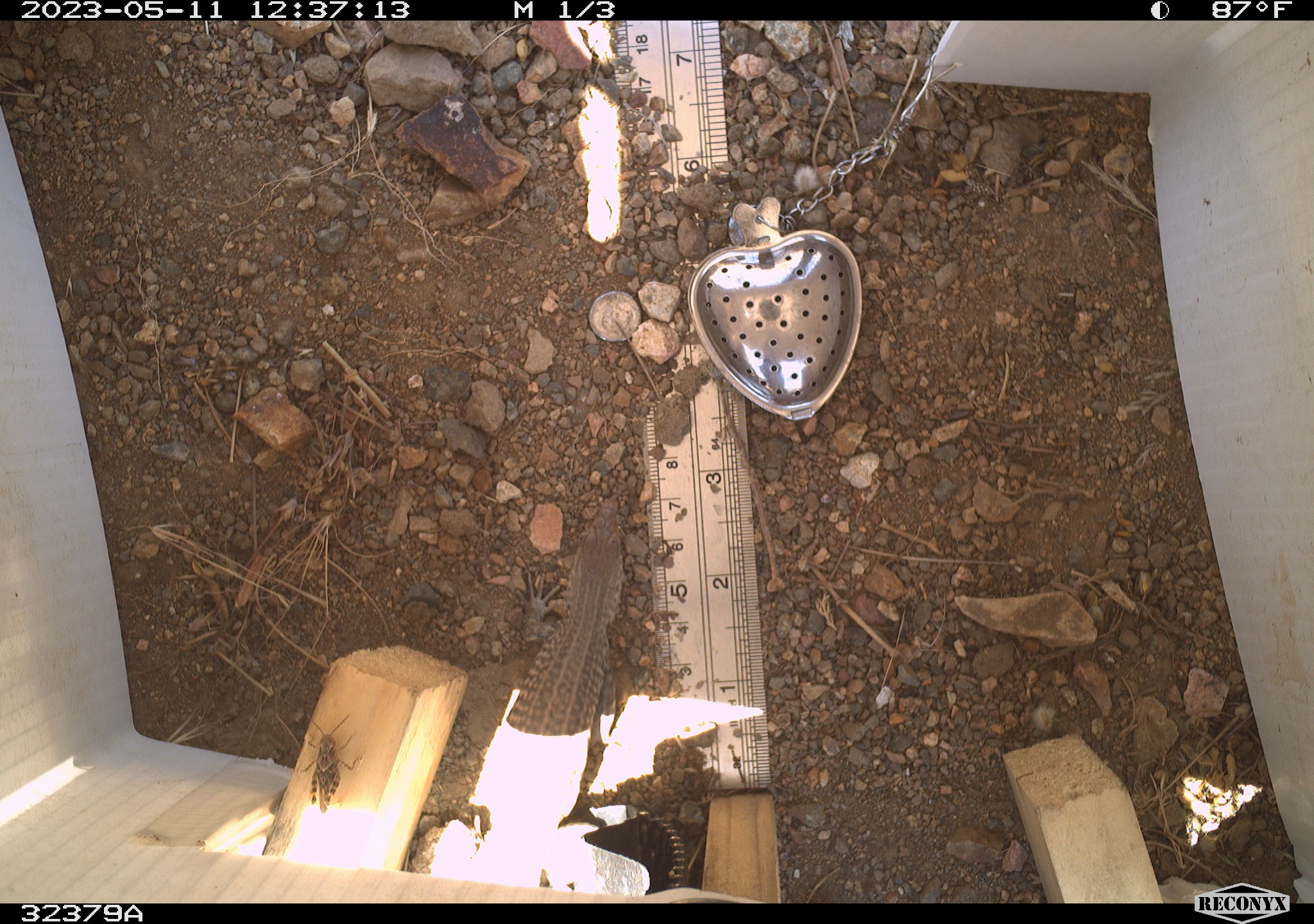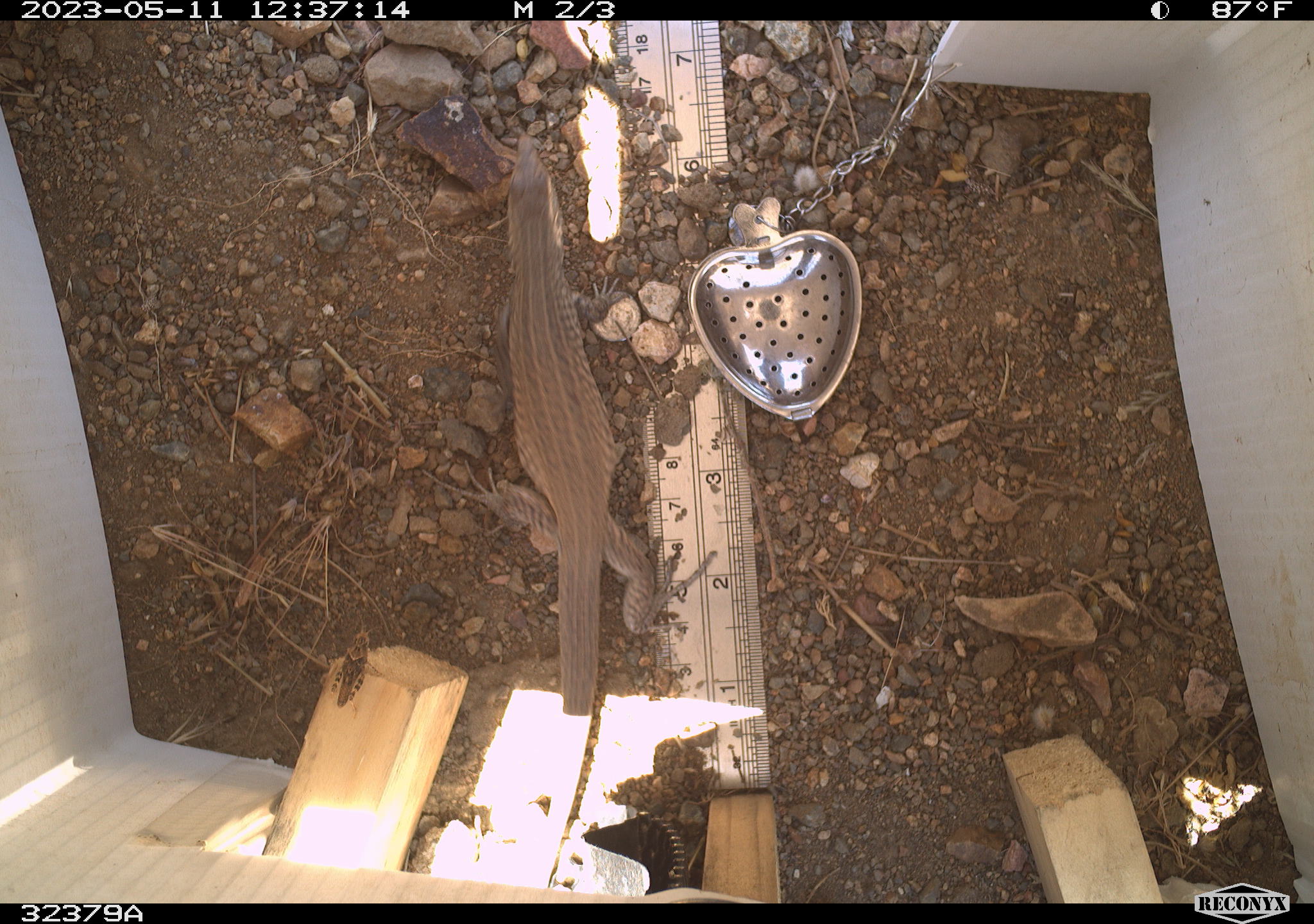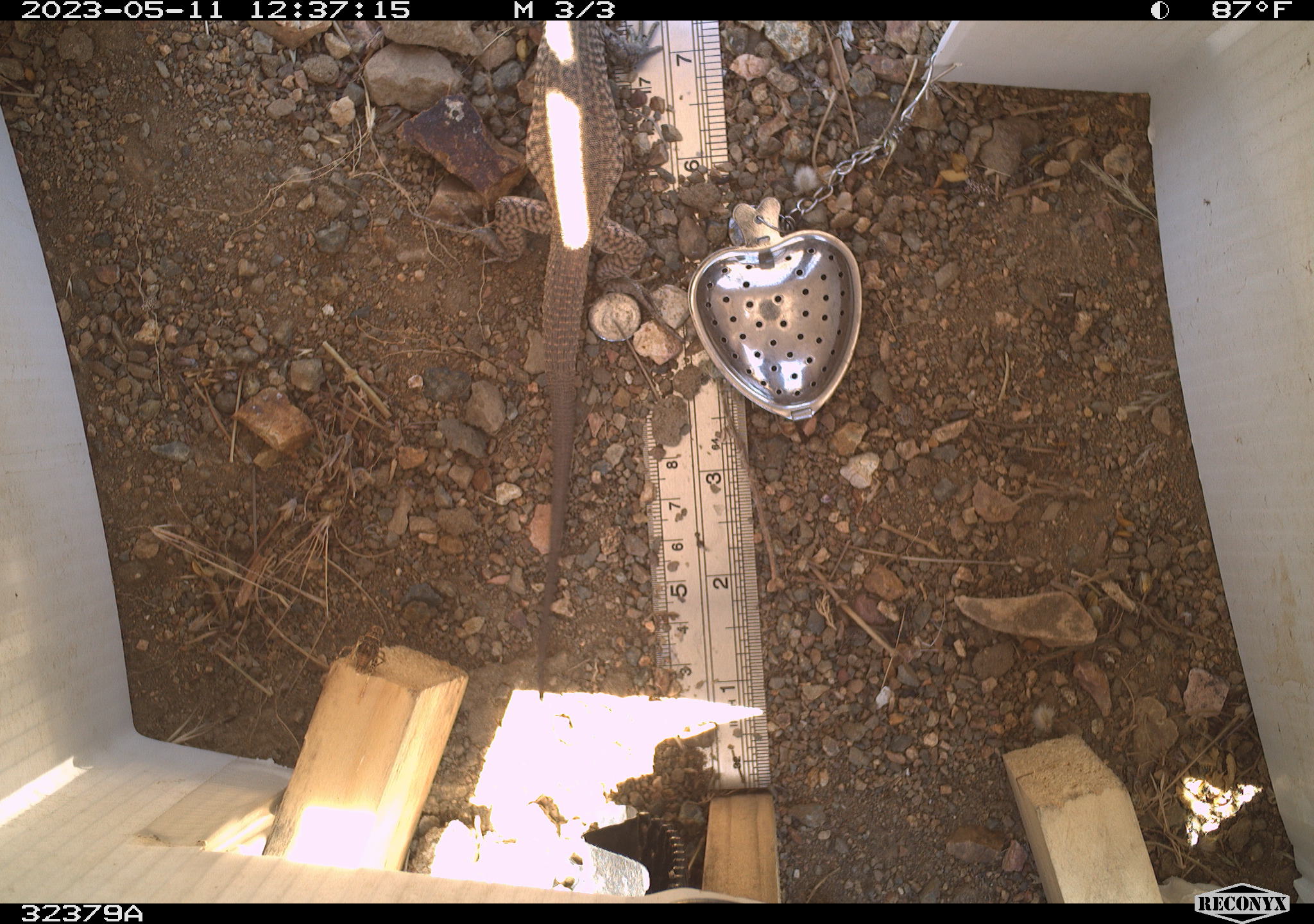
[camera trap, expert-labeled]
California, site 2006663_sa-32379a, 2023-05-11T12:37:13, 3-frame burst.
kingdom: Animalia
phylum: Chordata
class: Reptilia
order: Squamata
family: Teiidae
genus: Aspidoscelis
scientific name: Aspidoscelis tigris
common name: western whiptail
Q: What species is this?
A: Western whiptail (Aspidoscelis tigris).